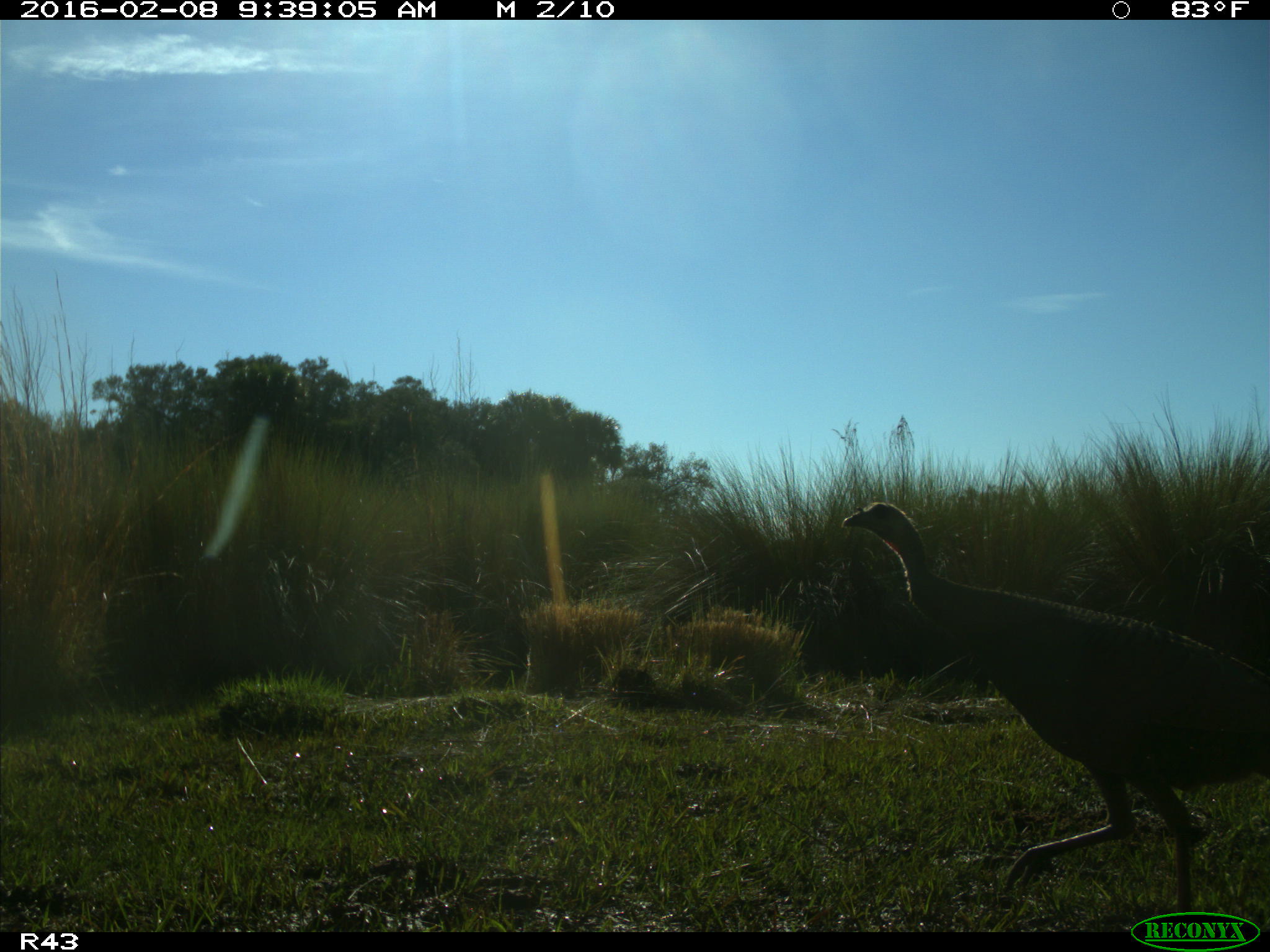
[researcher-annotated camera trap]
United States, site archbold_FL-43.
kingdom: Animalia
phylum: Chordata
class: Aves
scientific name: Aves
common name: birds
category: unidentified bird